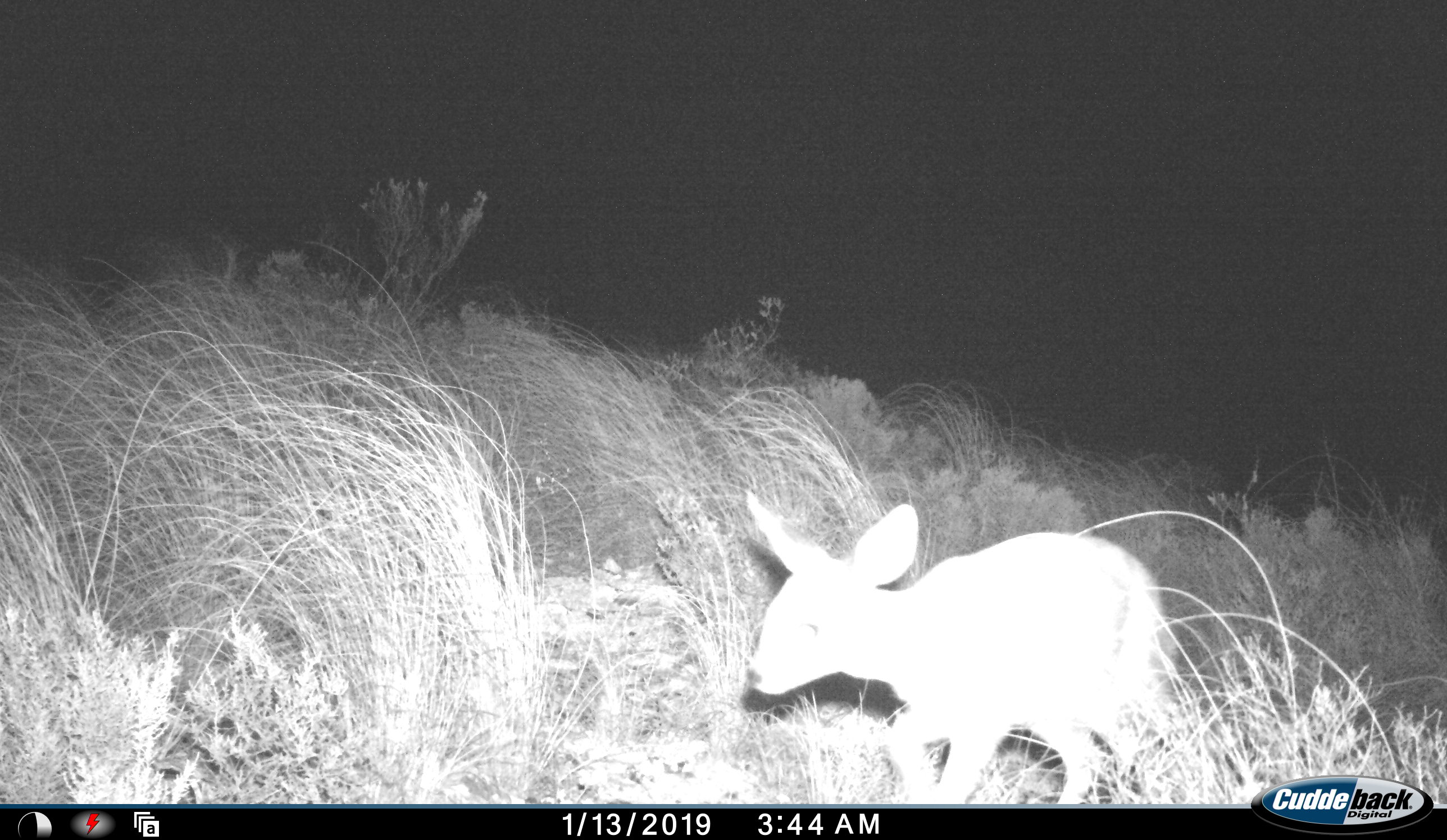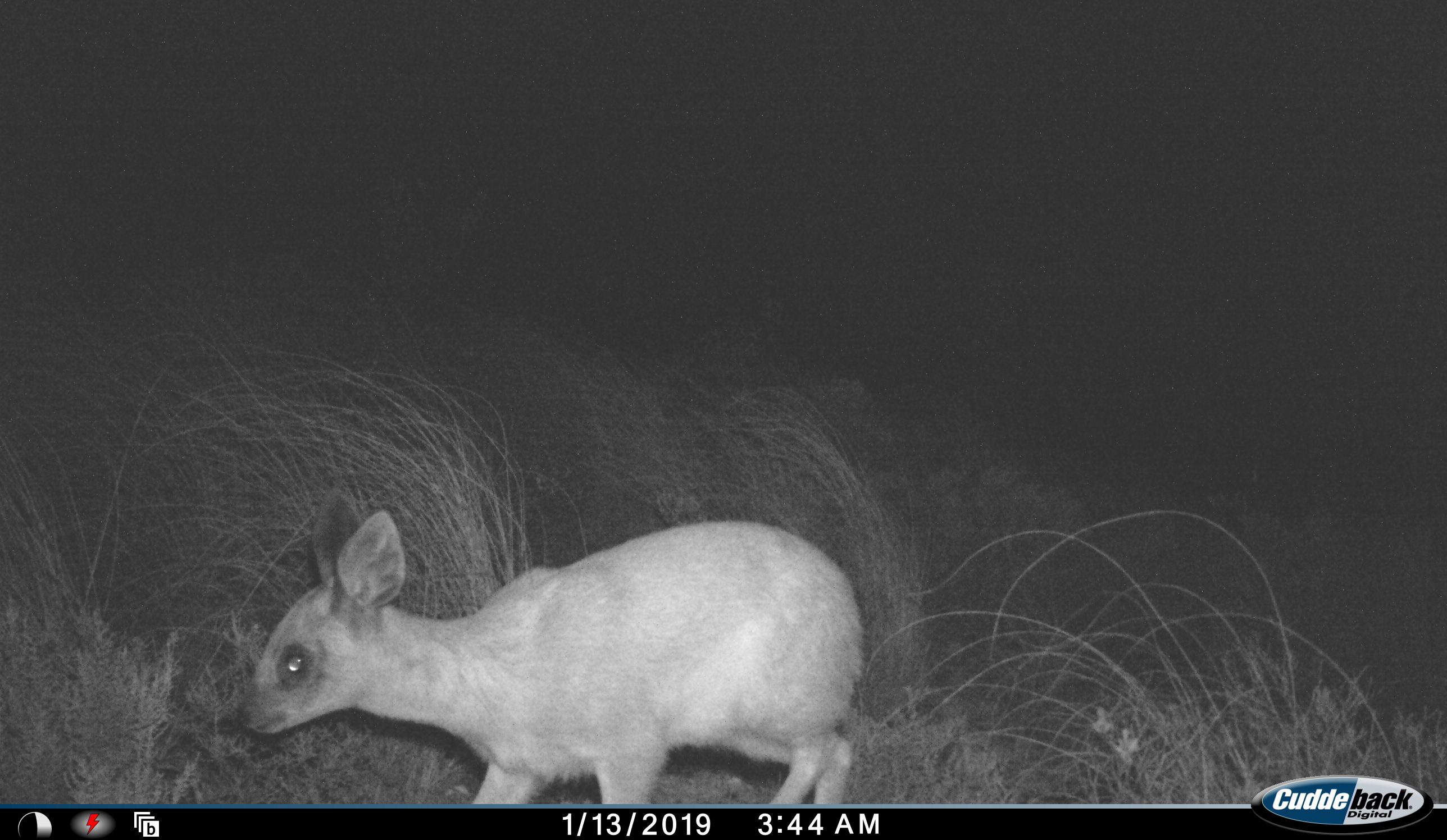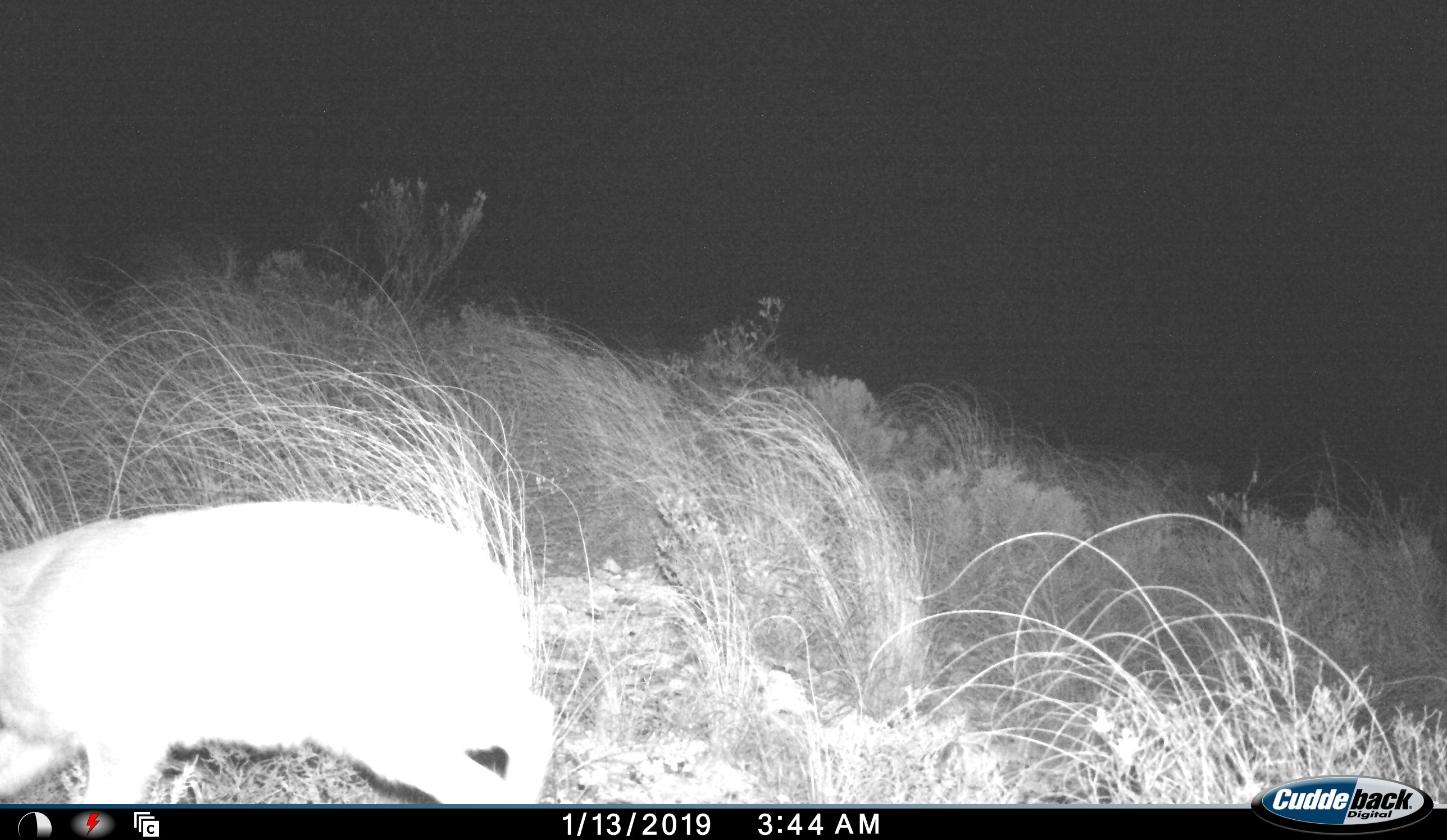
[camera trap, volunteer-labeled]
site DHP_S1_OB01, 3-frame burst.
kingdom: Animalia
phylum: Chordata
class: Mammalia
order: Artiodactyla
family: Bovidae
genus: Raphicerus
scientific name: Raphicerus melanotis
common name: grysbok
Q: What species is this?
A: Grysbok (Raphicerus melanotis).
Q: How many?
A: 1.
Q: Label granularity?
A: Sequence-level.